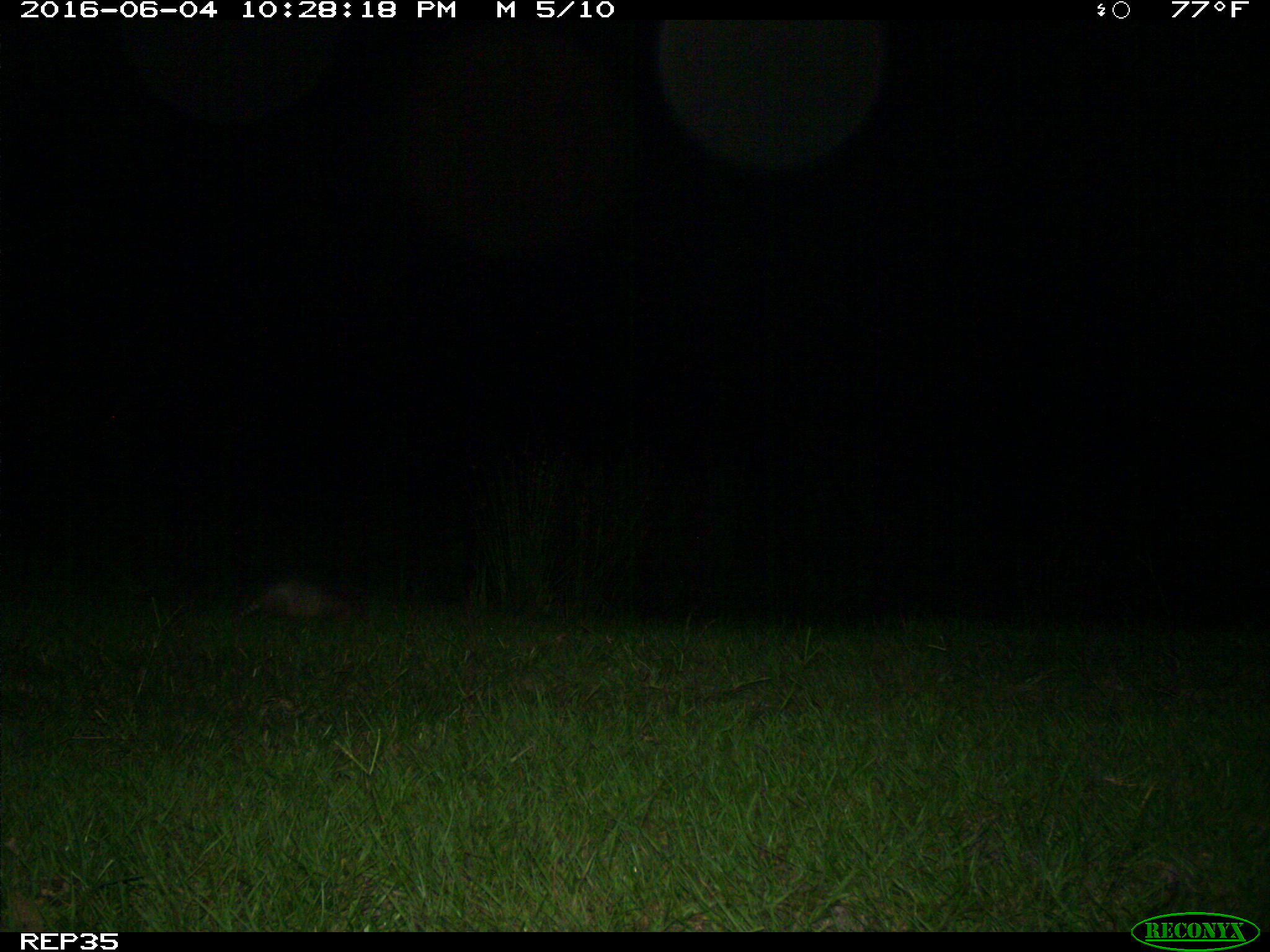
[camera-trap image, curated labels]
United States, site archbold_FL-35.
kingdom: Animalia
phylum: Chordata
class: Mammalia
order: Cingulata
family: Dasypodidae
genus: Dasypus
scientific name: Dasypus novemcinctus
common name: nine-banded armadillo